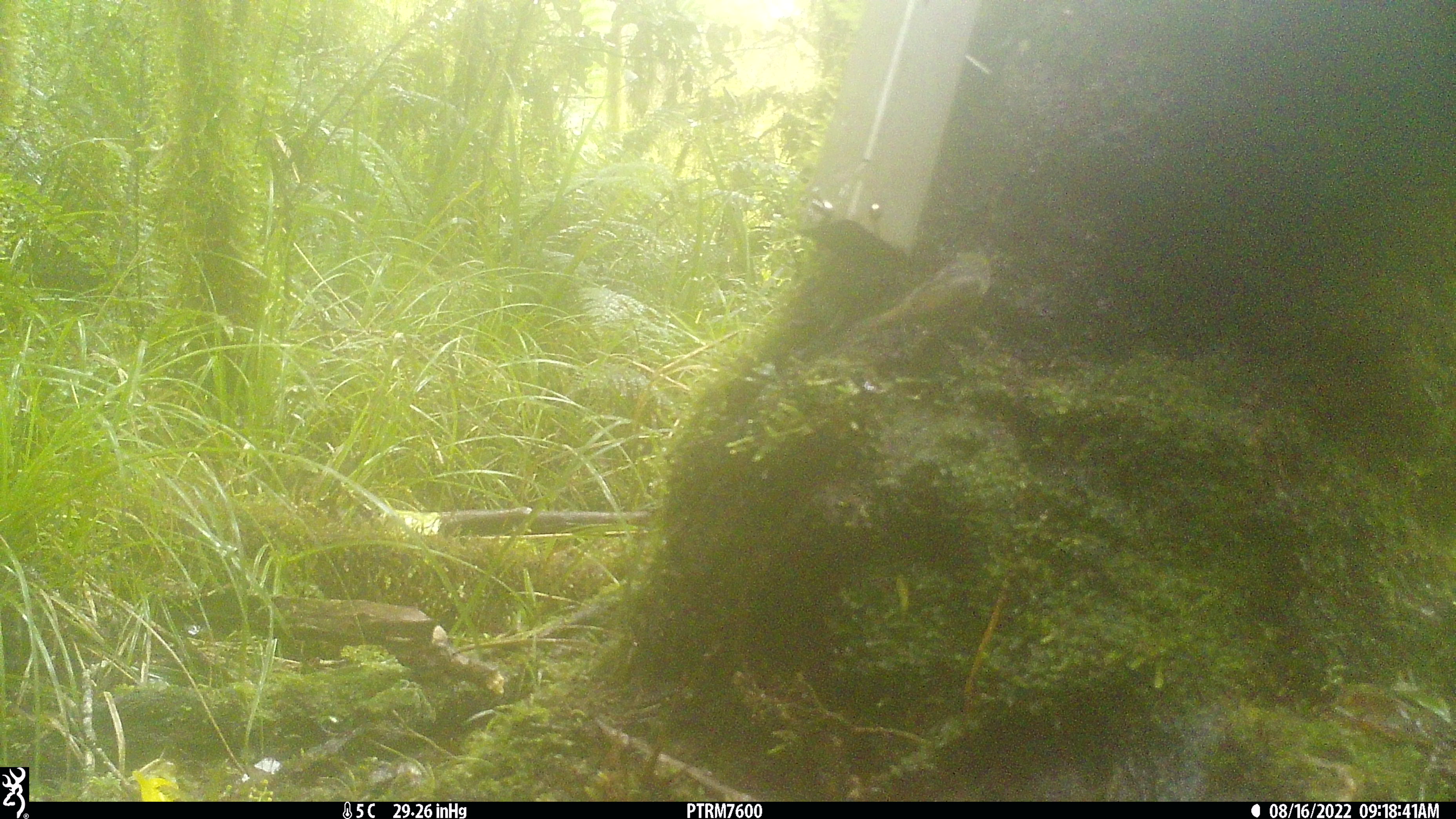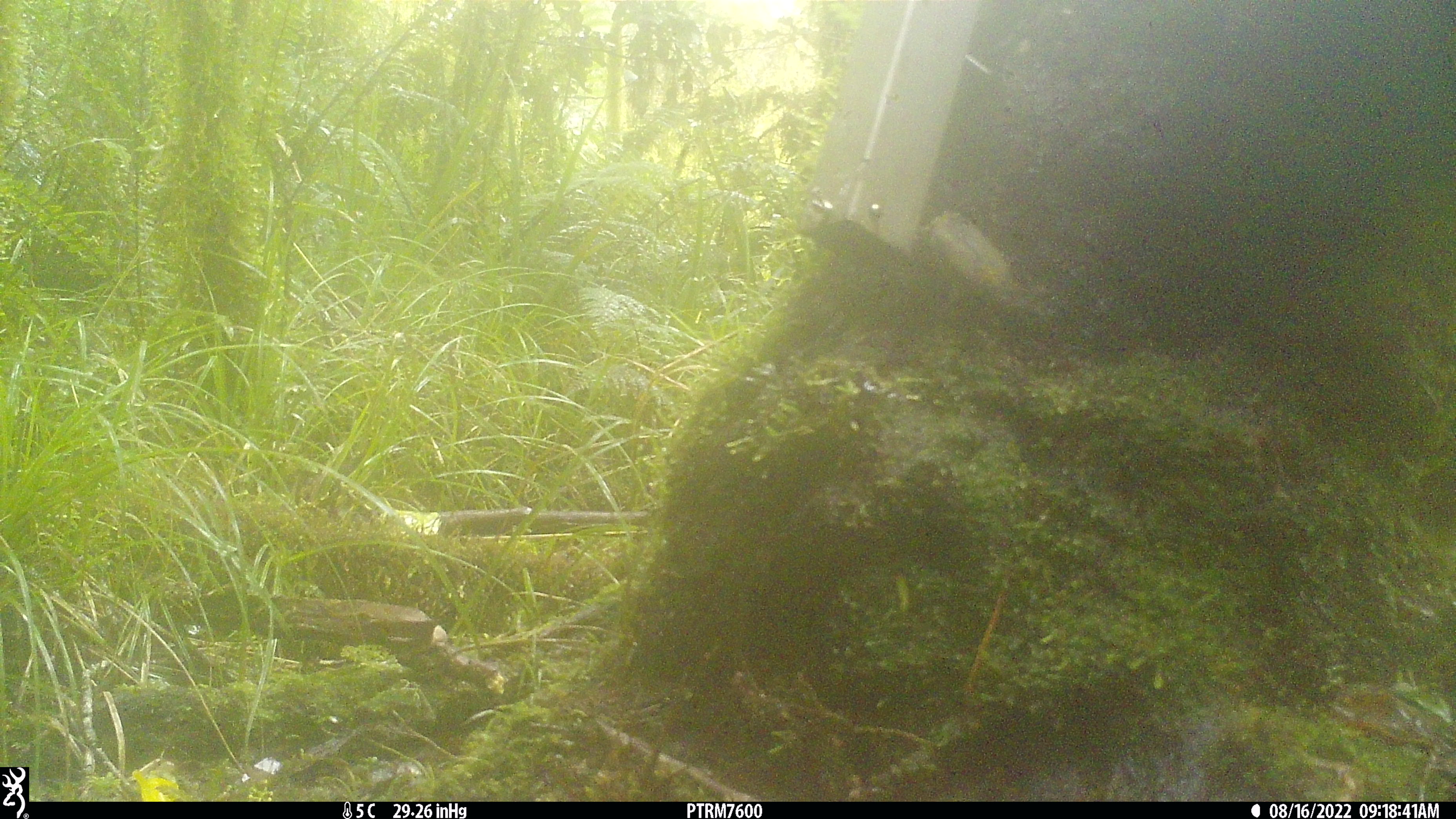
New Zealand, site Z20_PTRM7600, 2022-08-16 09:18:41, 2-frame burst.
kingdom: Animalia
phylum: Chordata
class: Aves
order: Passeriformes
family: Zosteropidae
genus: Zosterops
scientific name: Zosterops lateralis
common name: silvereye